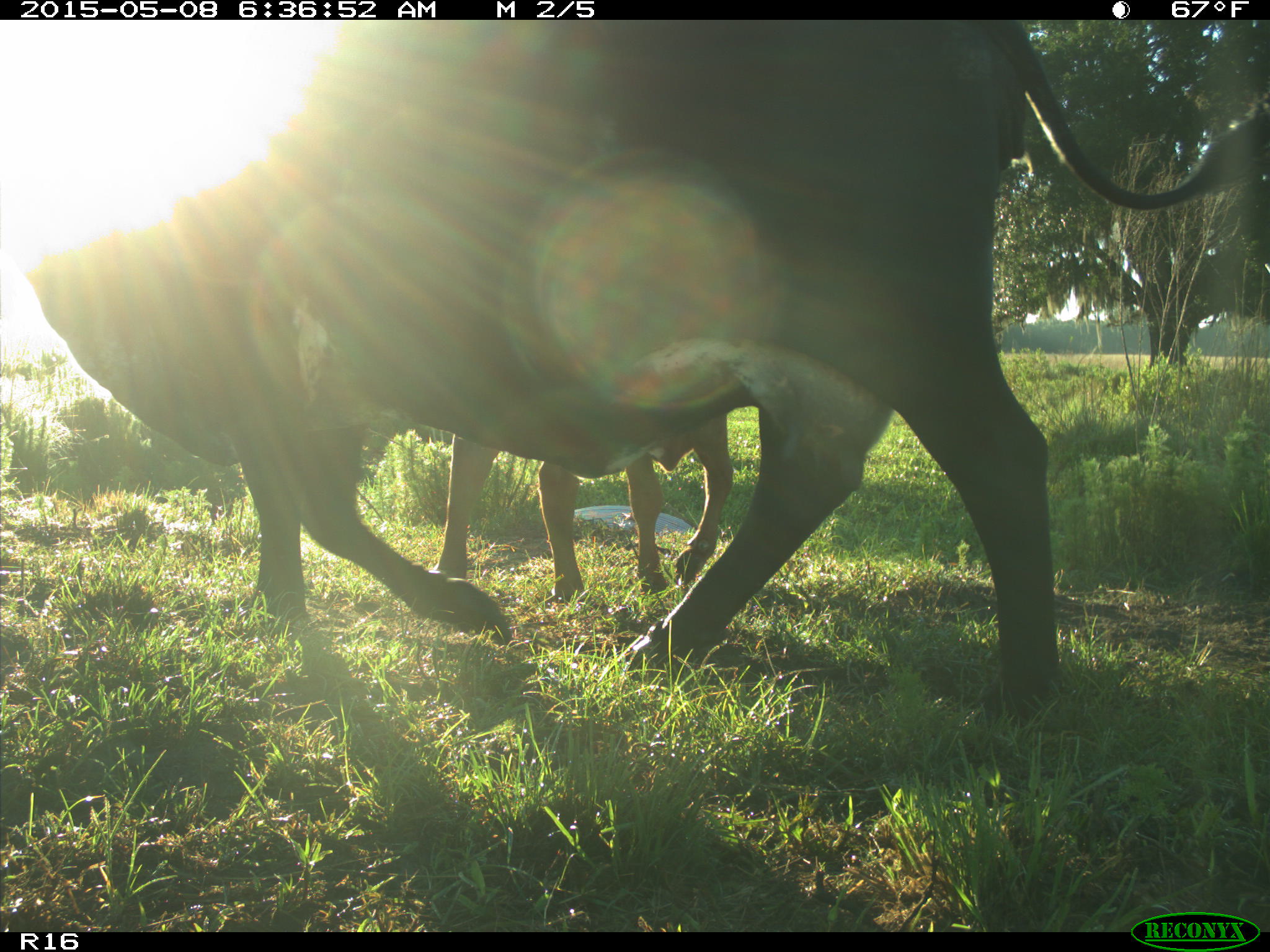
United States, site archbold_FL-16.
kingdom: Animalia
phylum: Chordata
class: Mammalia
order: Artiodactyla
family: Bovidae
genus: Bos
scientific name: Bos taurus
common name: domestic cow